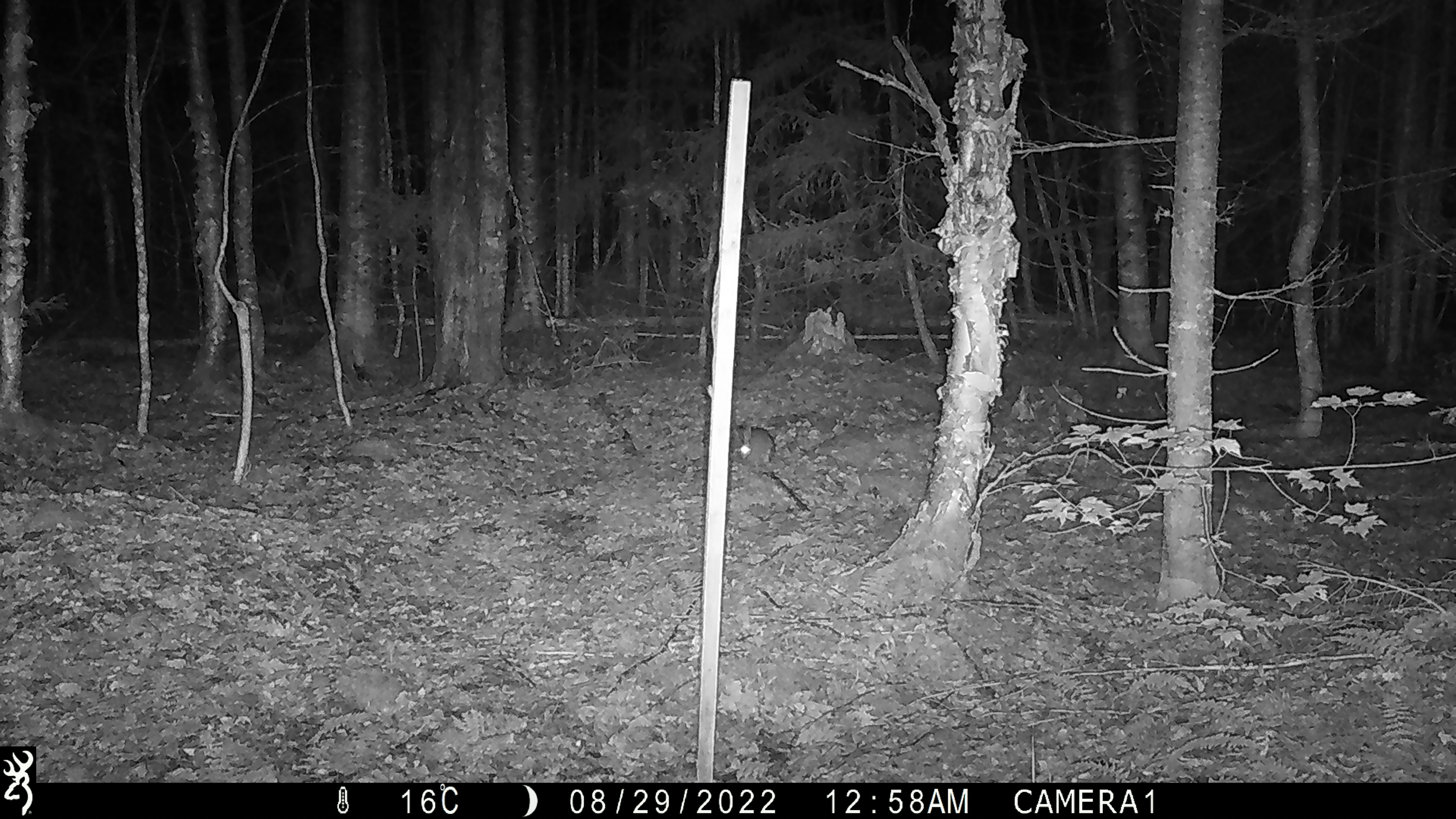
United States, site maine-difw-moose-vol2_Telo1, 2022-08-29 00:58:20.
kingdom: Animalia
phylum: Chordata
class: Mammalia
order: Lagomorpha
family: Leporidae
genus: Lepus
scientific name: Lepus americanus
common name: snowshoe hare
Snowshoe hare (Lepus americanus).